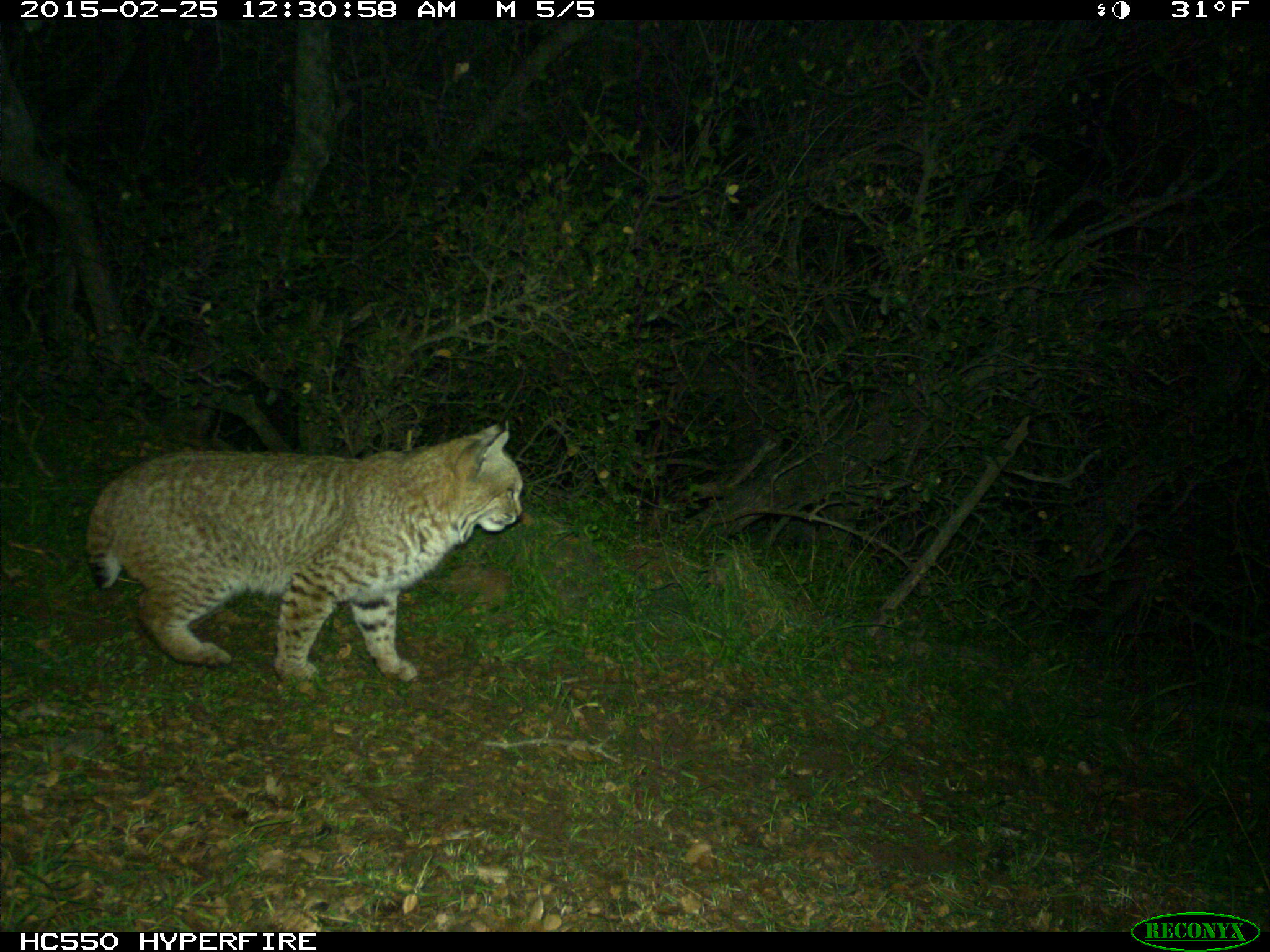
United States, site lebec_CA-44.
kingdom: Animalia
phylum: Chordata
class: Mammalia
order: Carnivora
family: Felidae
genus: Lynx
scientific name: Lynx rufus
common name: bobcat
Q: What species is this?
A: Lynx rufus (bobcat).